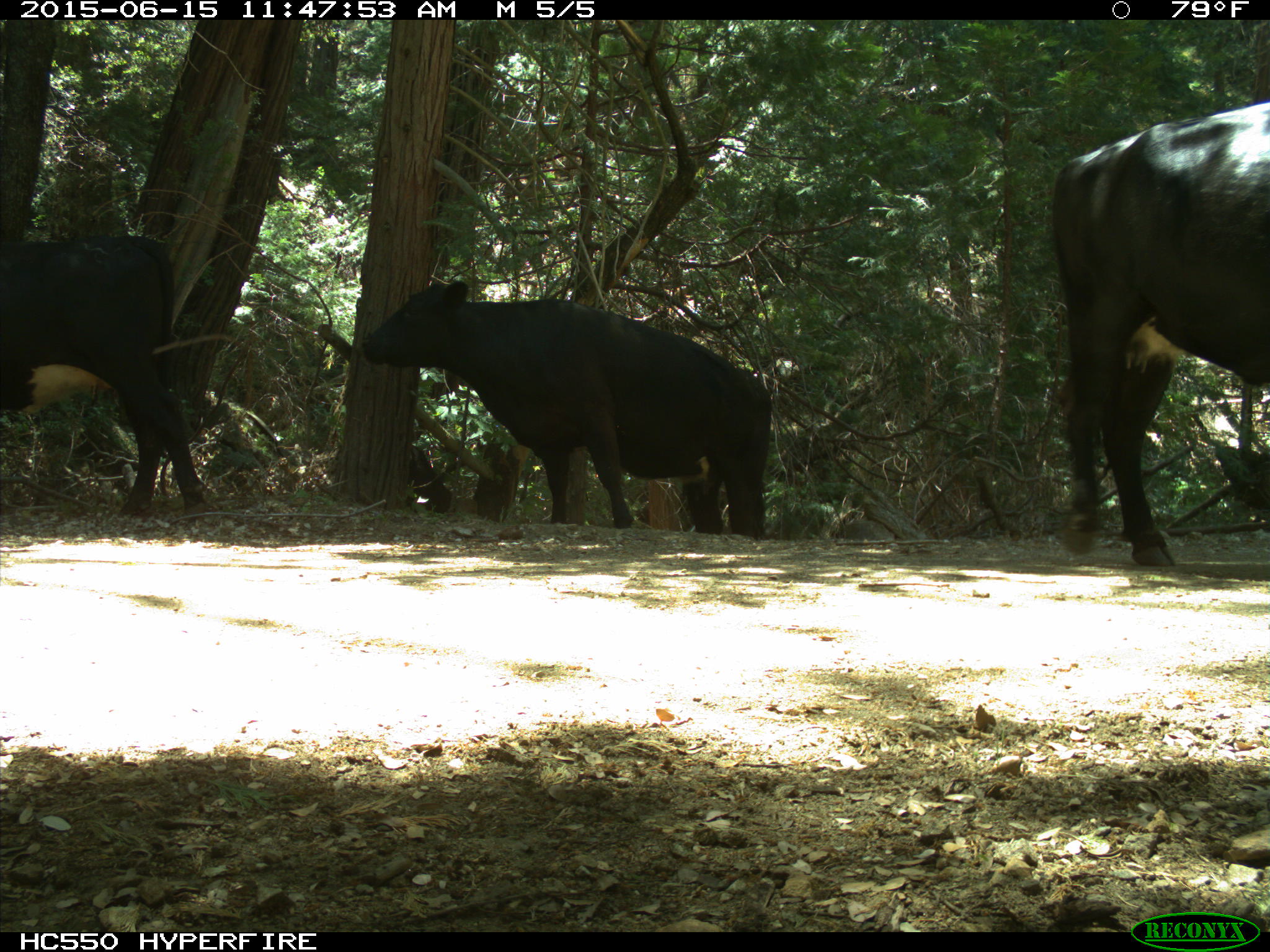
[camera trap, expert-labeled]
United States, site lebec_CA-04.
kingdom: Animalia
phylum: Chordata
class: Mammalia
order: Artiodactyla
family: Bovidae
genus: Bos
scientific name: Bos taurus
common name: domestic cow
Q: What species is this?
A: Bos taurus (domestic cow).